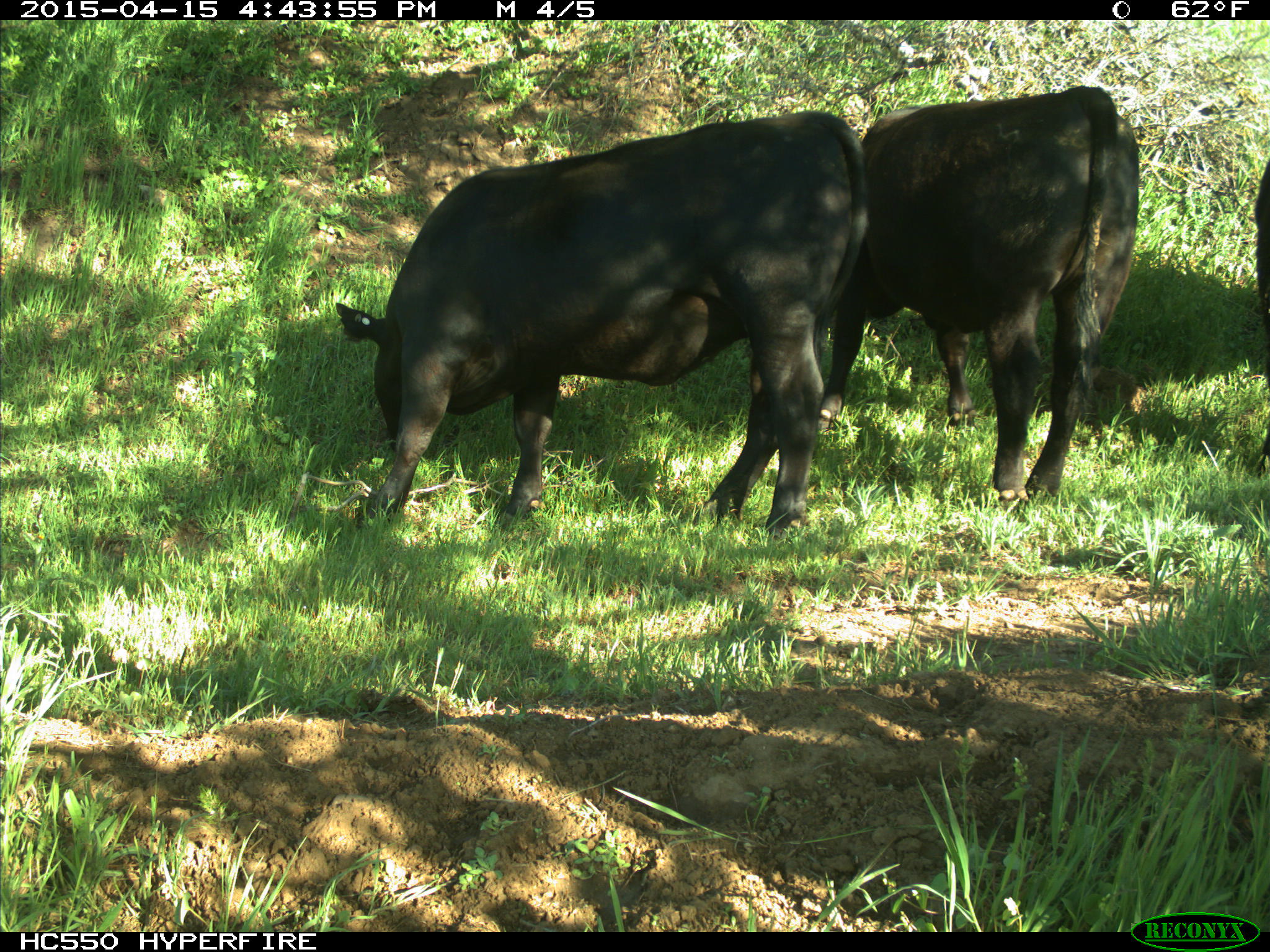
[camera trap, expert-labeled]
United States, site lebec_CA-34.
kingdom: Animalia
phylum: Chordata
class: Mammalia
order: Artiodactyla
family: Bovidae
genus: Bos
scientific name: Bos taurus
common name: domestic cow